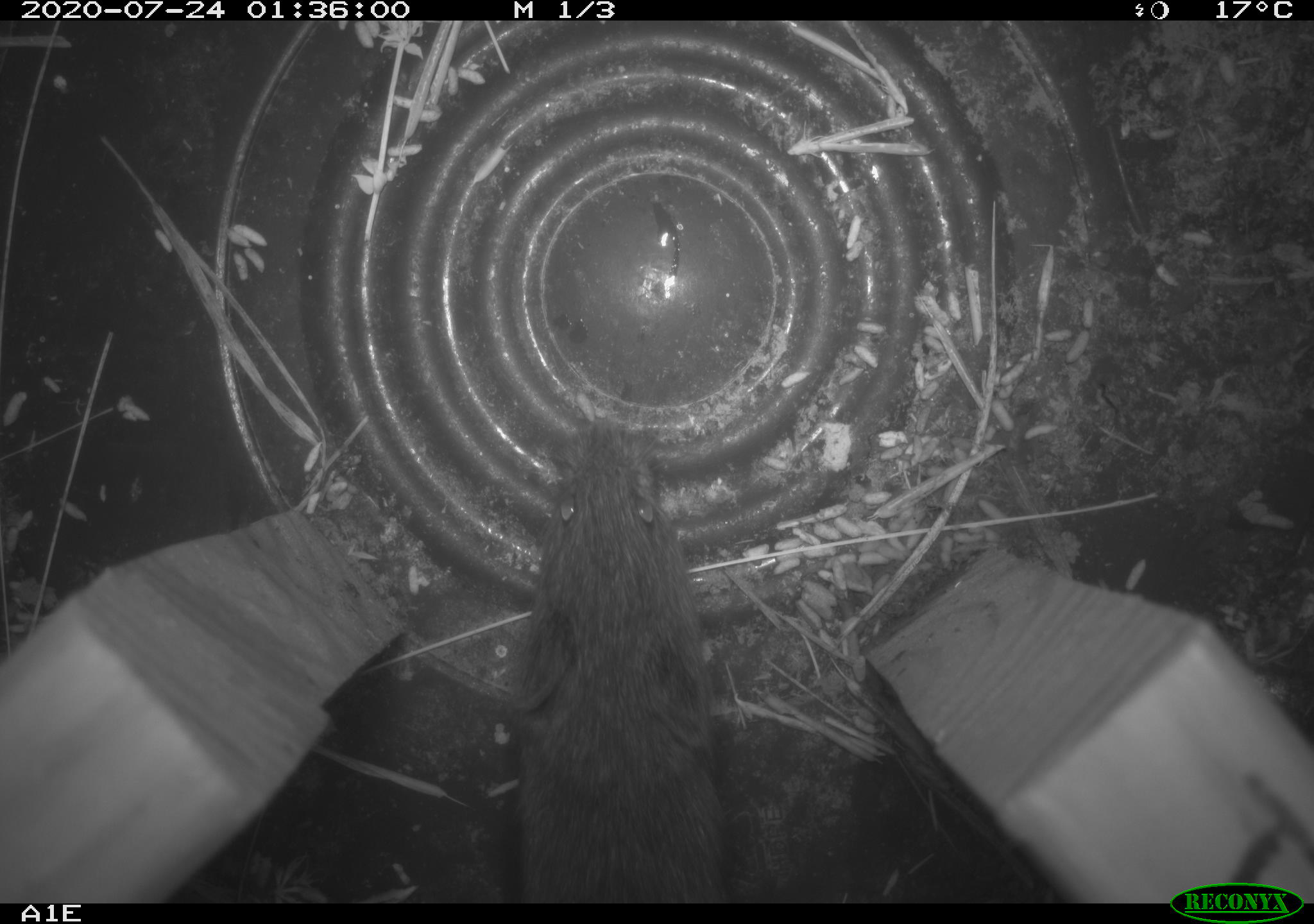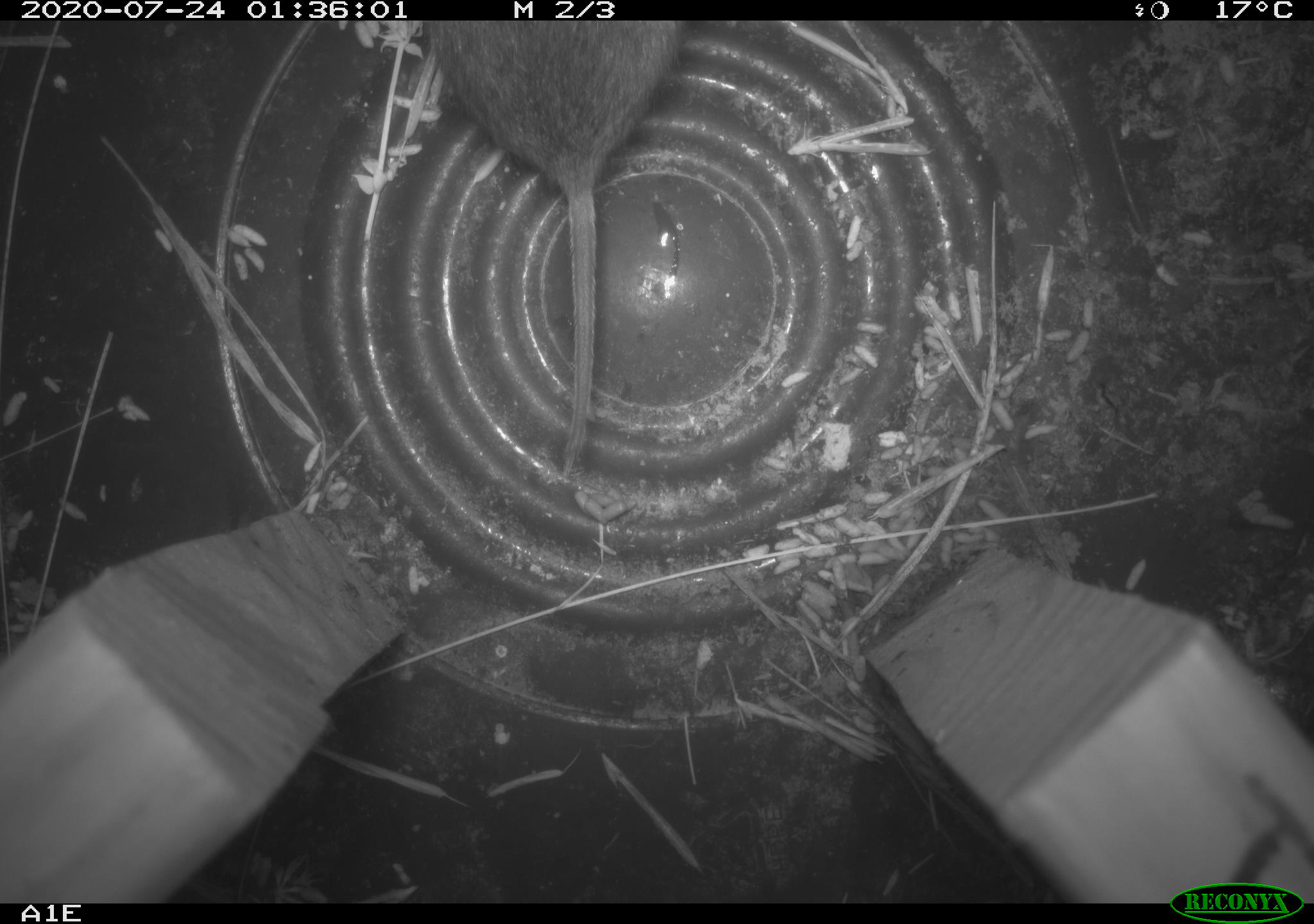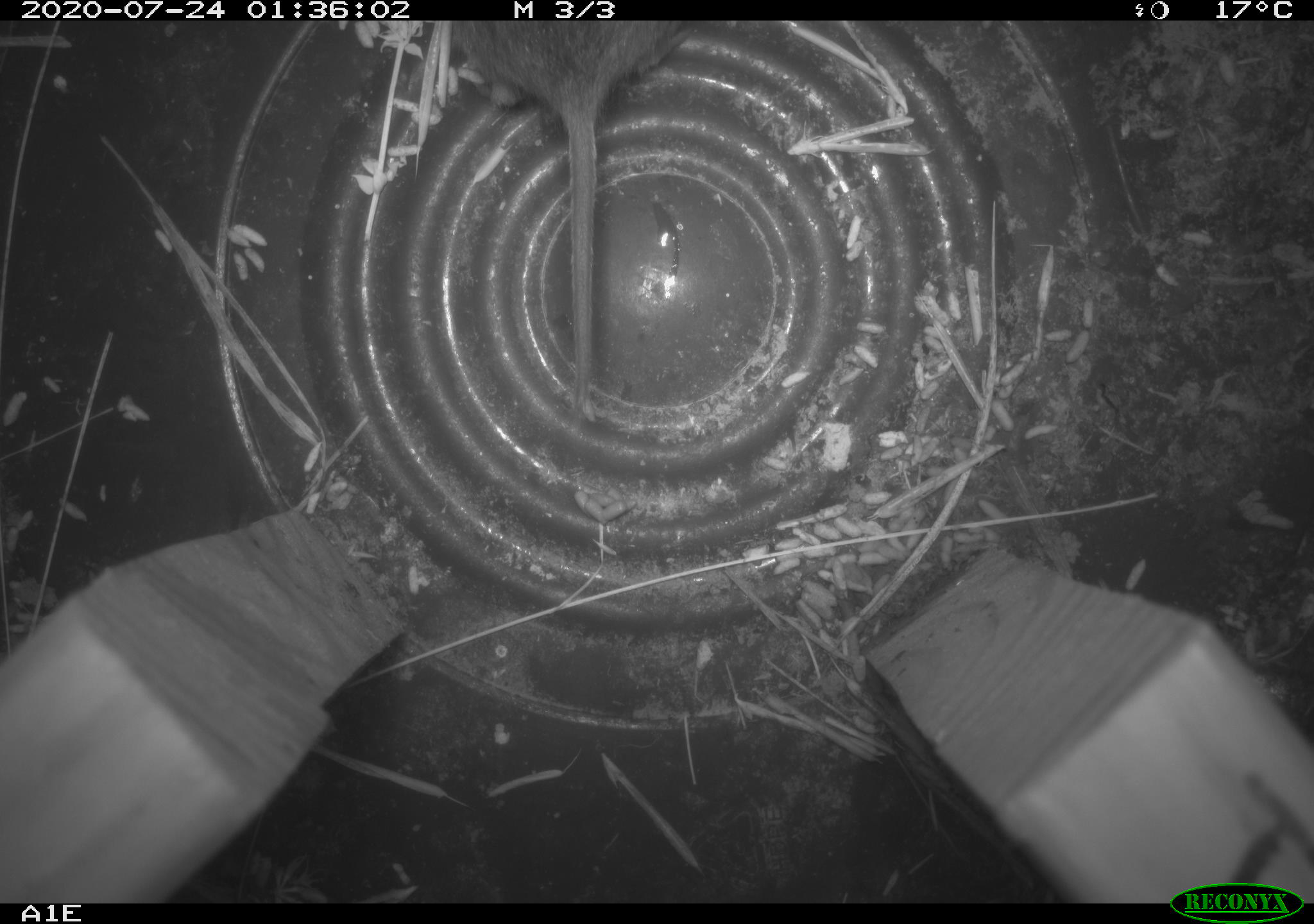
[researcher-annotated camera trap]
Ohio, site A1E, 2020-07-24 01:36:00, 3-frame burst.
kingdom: Animalia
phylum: Chordata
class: Mammalia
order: Rodentia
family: Cricetidae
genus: Microtus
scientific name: Microtus pennsylvanicus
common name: meadow vole